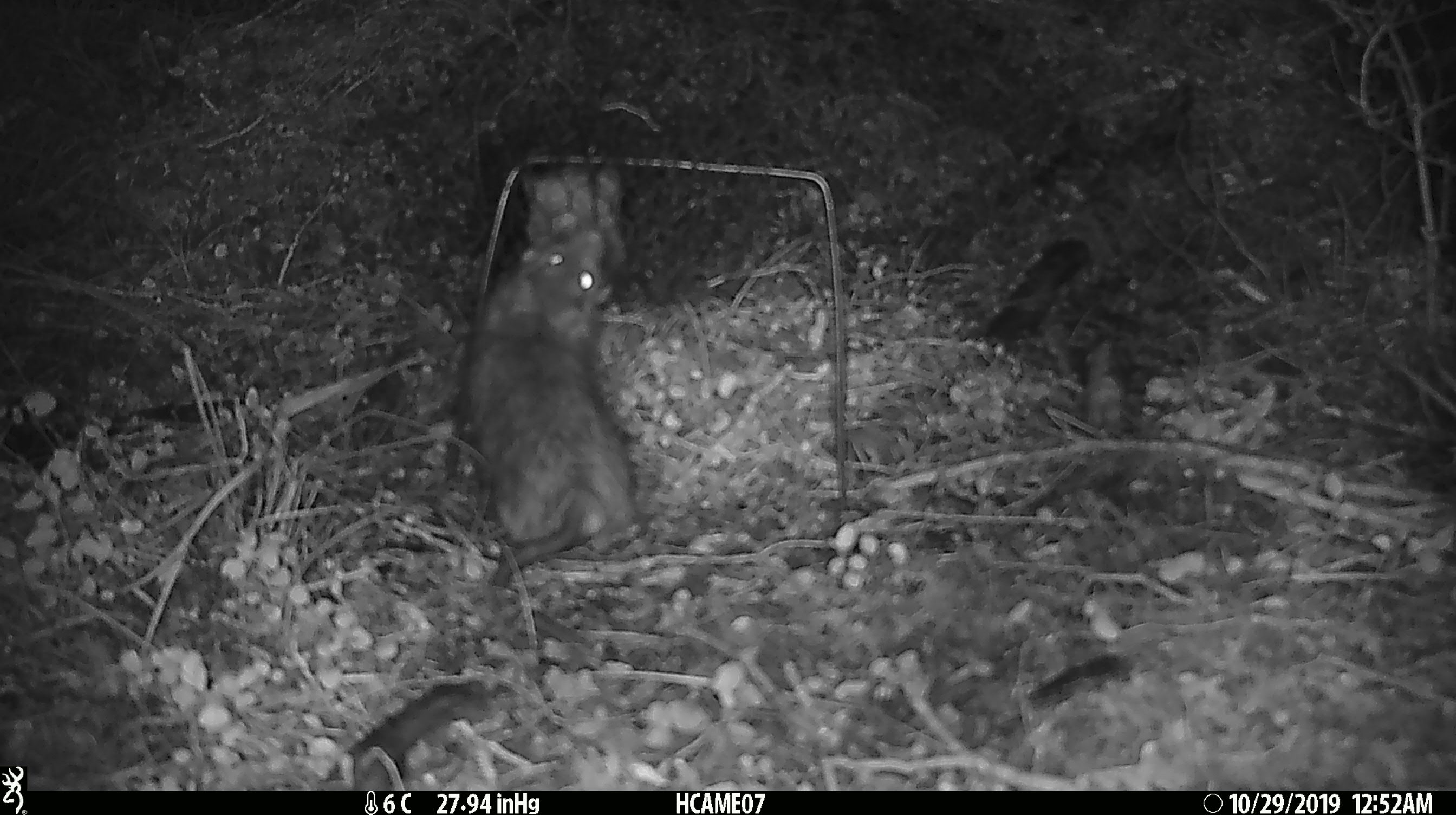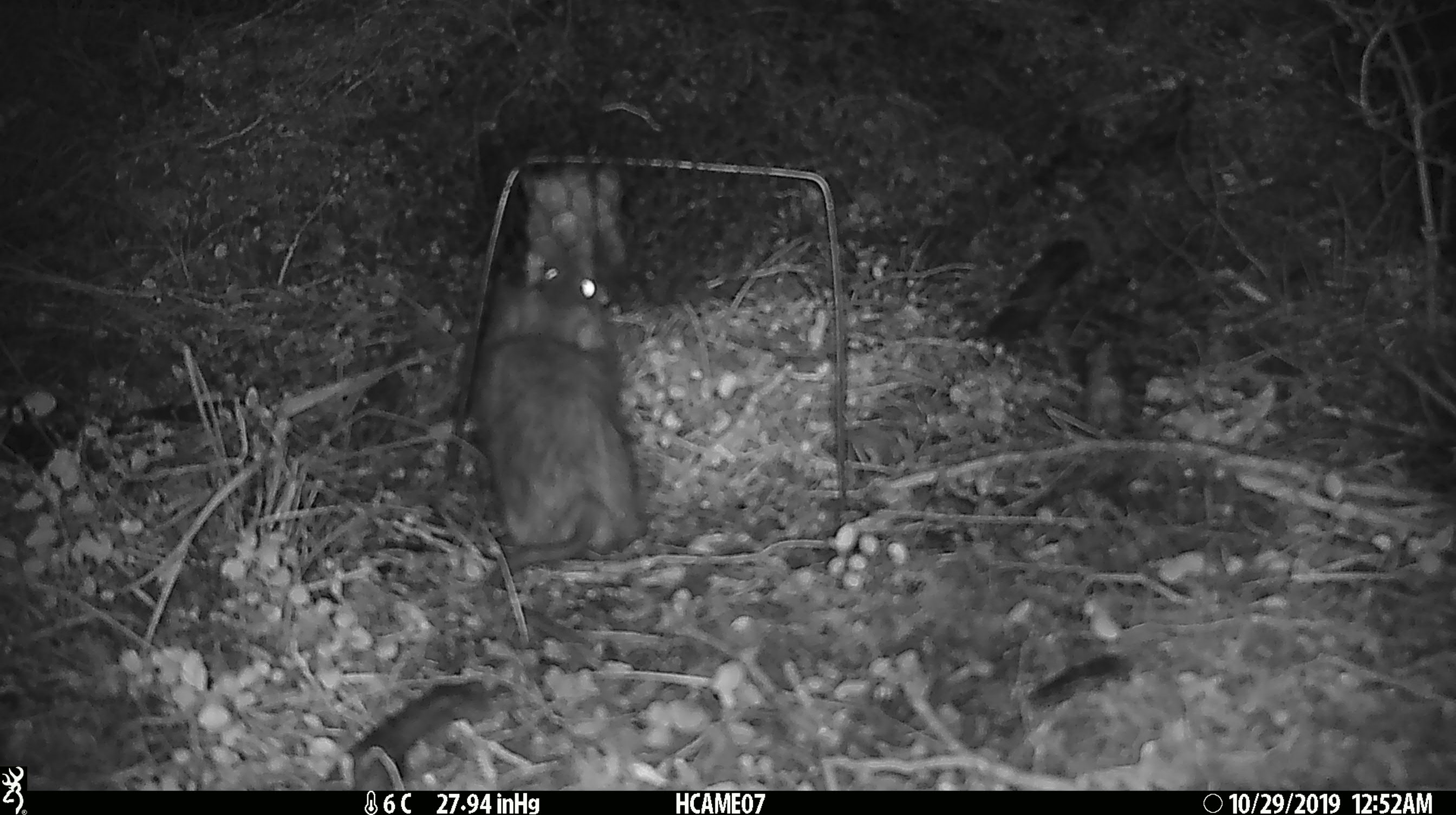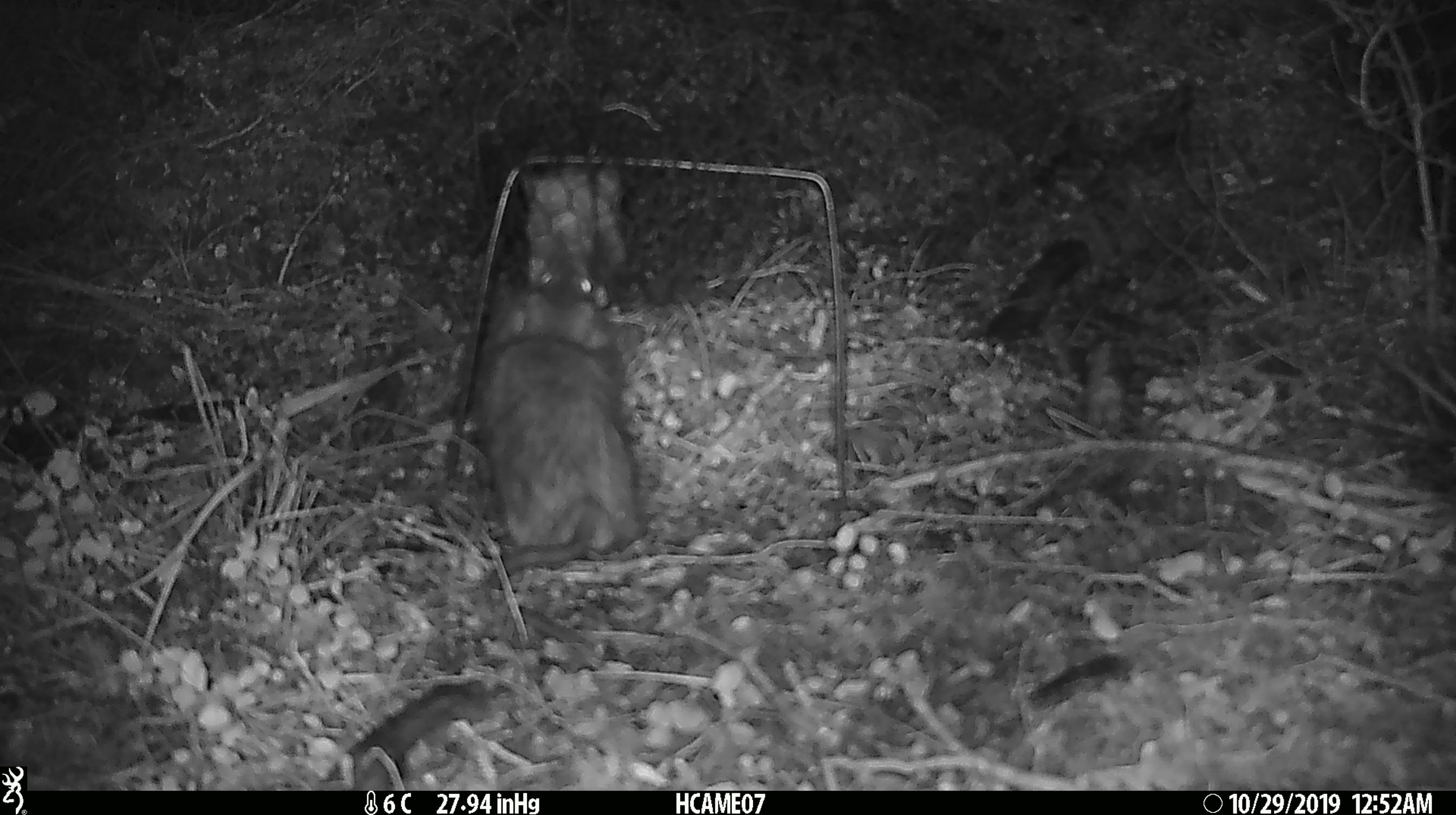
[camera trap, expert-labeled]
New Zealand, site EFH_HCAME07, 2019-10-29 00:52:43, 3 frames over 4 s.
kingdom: Animalia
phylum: Chordata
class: Mammalia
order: Rodentia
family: Muridae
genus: Rattus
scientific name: Rattus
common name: rat